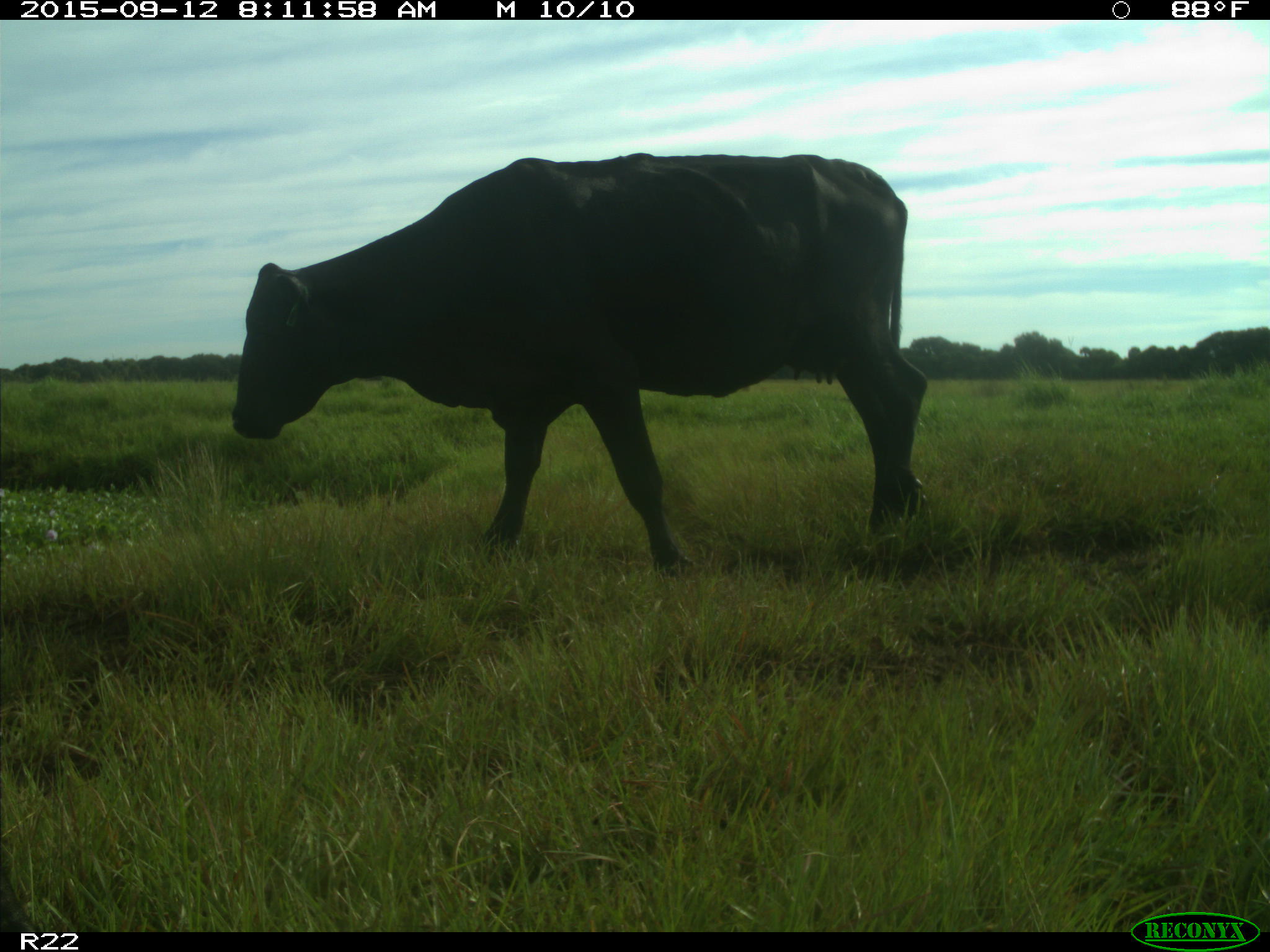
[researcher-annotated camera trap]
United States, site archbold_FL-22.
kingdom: Animalia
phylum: Chordata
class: Mammalia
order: Artiodactyla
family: Bovidae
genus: Bos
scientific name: Bos taurus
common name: domestic cow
Bos taurus (domestic cow).